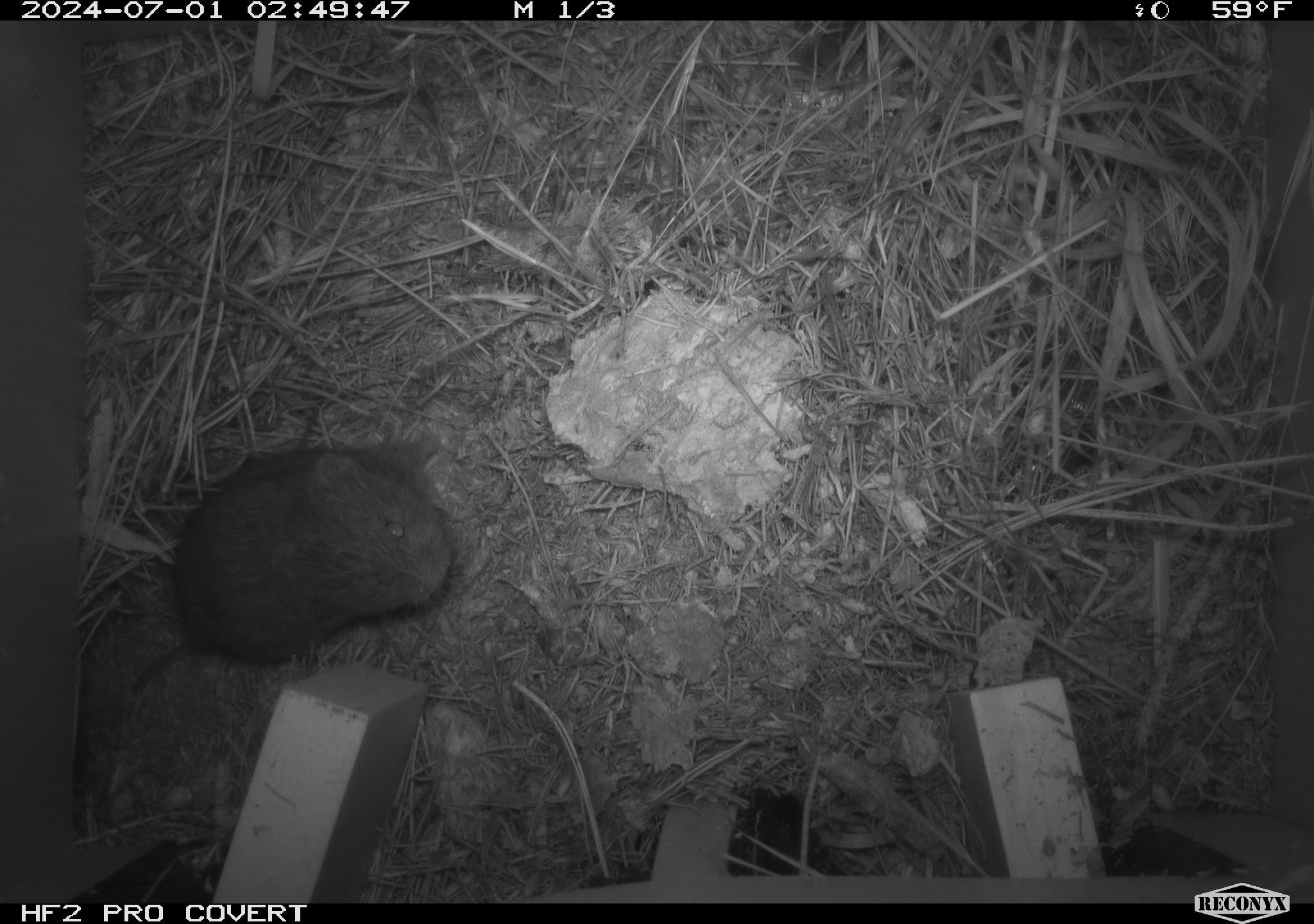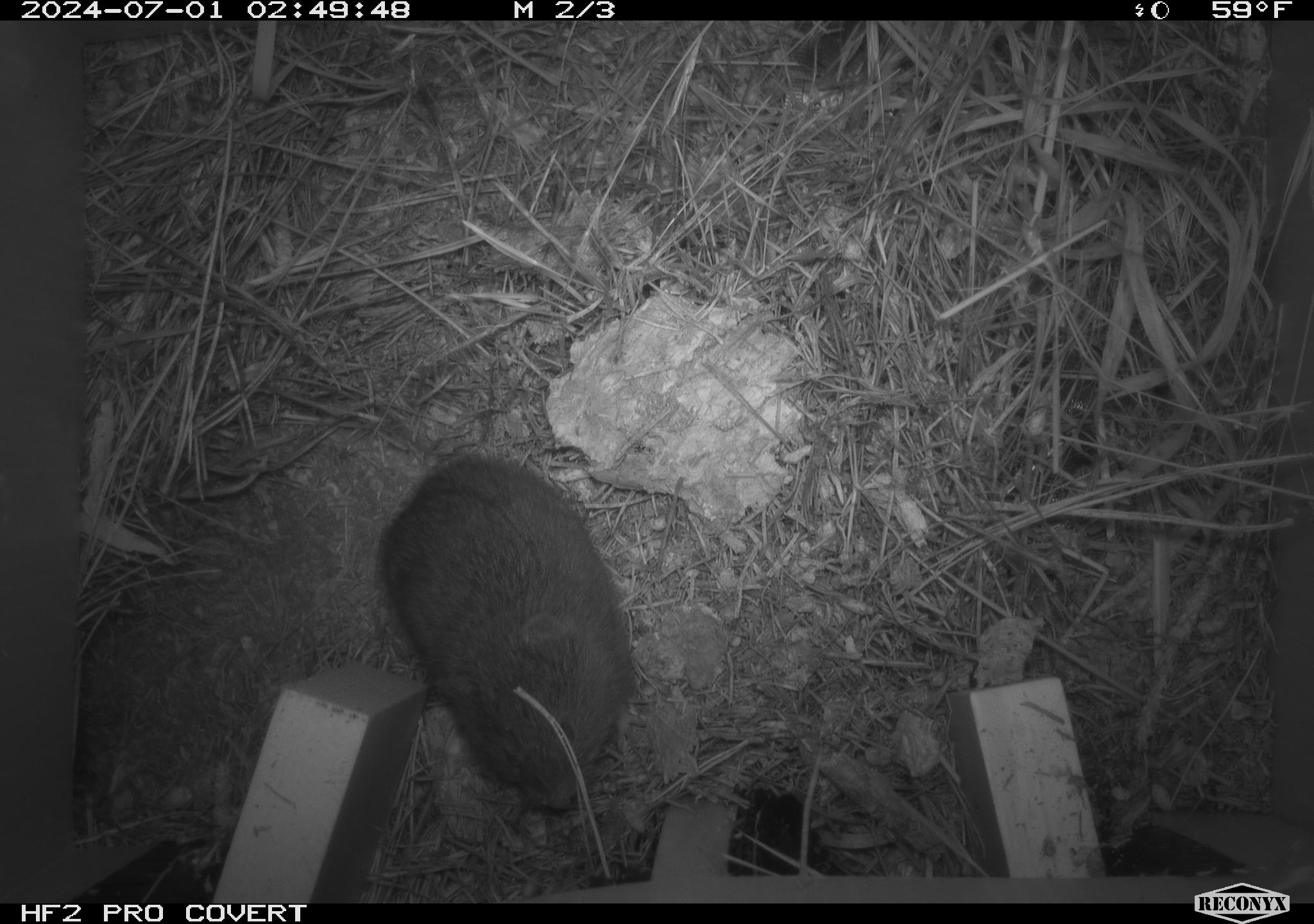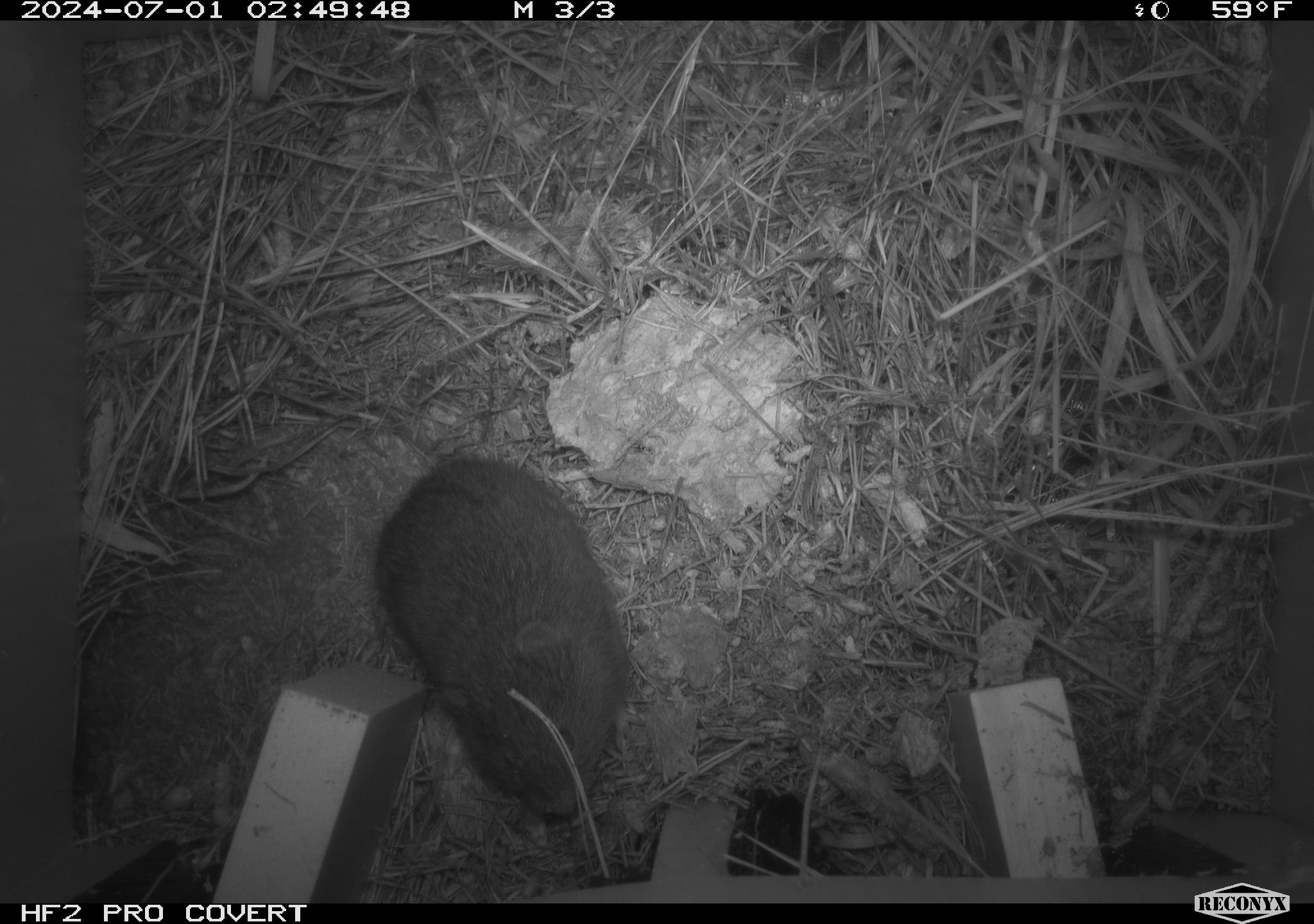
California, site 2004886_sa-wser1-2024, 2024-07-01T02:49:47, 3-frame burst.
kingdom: Animalia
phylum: Chordata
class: Mammalia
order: Rodentia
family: Cricetidae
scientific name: Arvicolinae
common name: voles, lemmings, and muskrats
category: arvicolinae subfamily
Arvicolinae subfamily (voles, lemmings, and muskrats) (Arvicolinae).